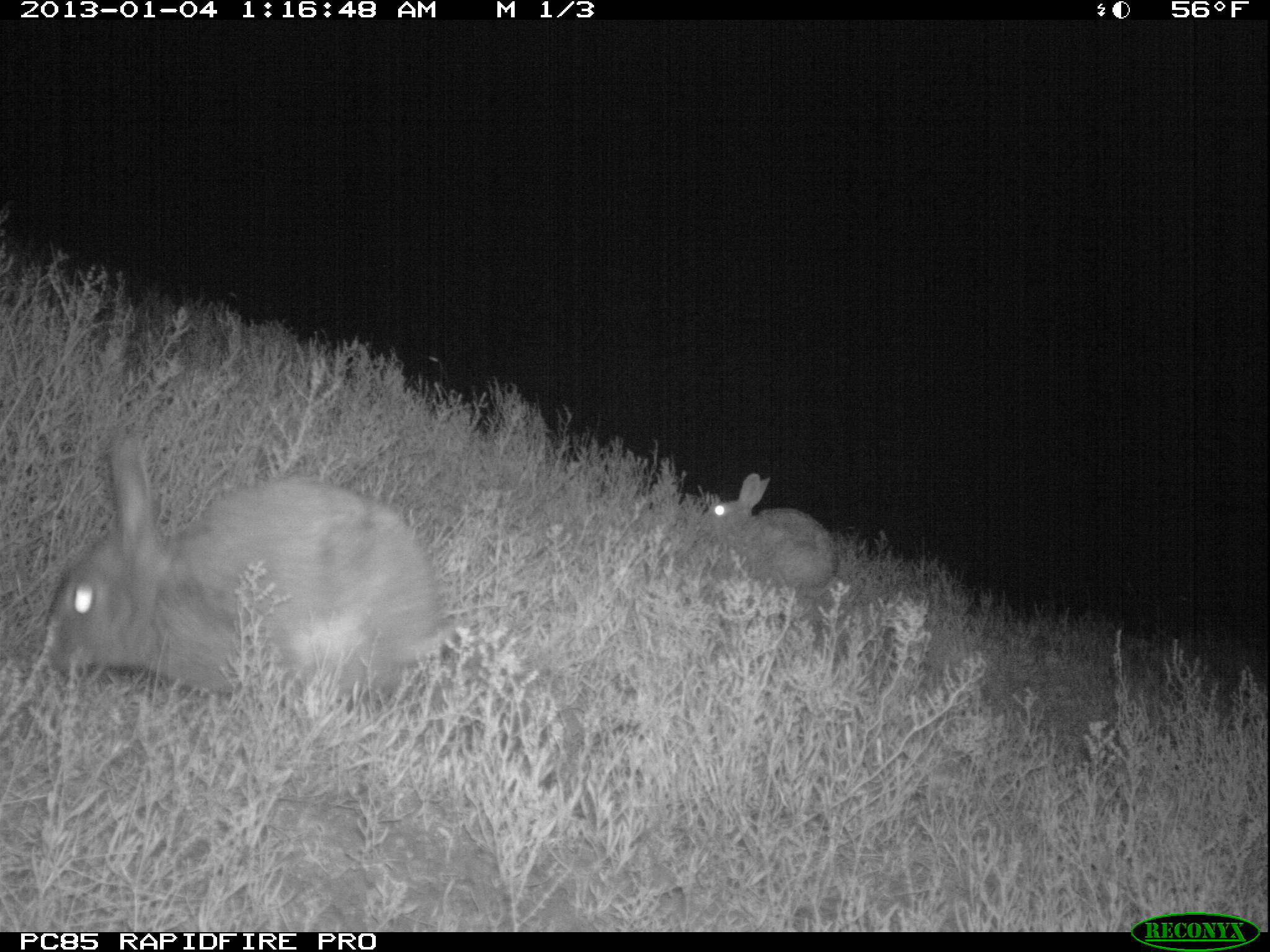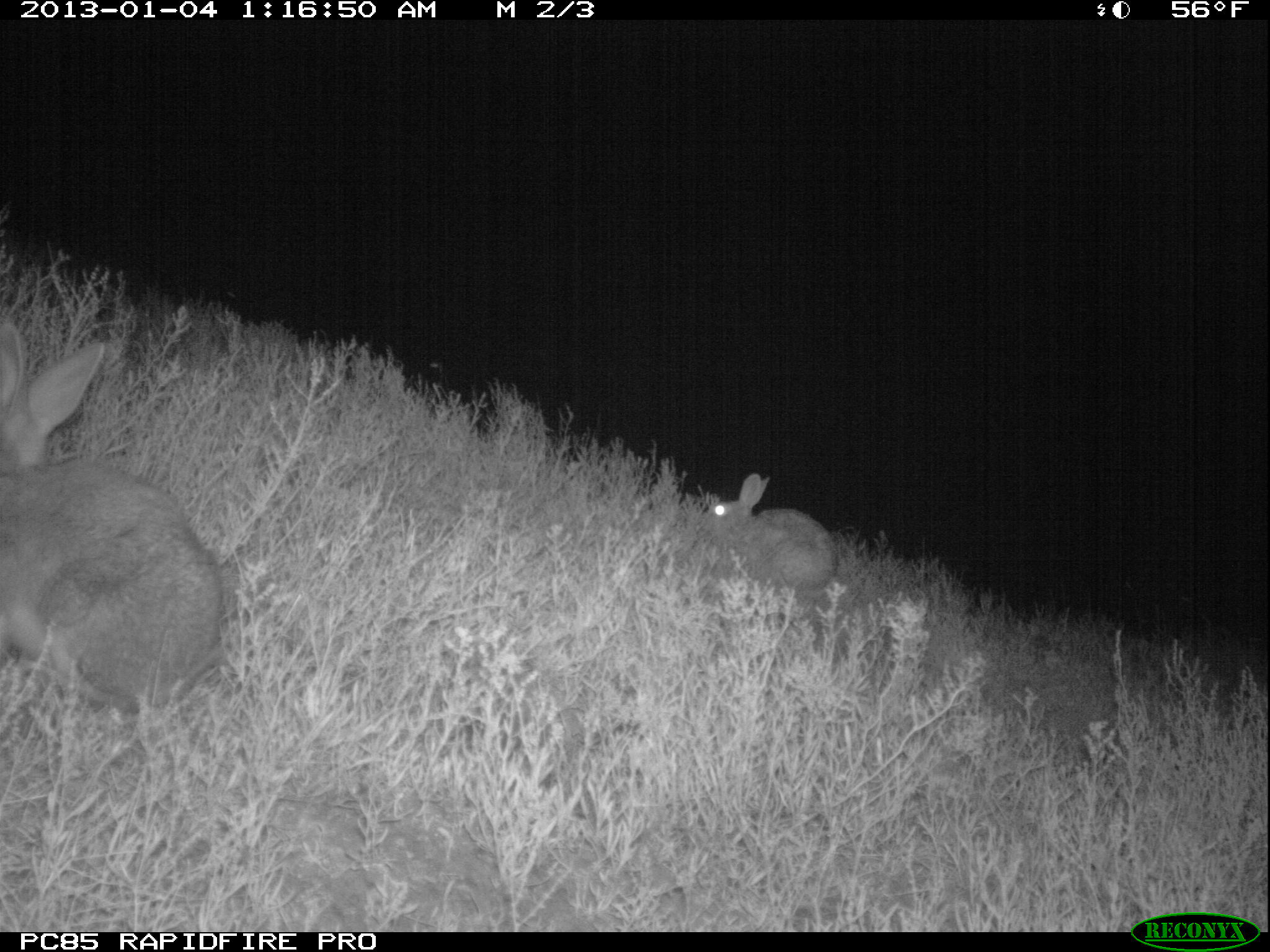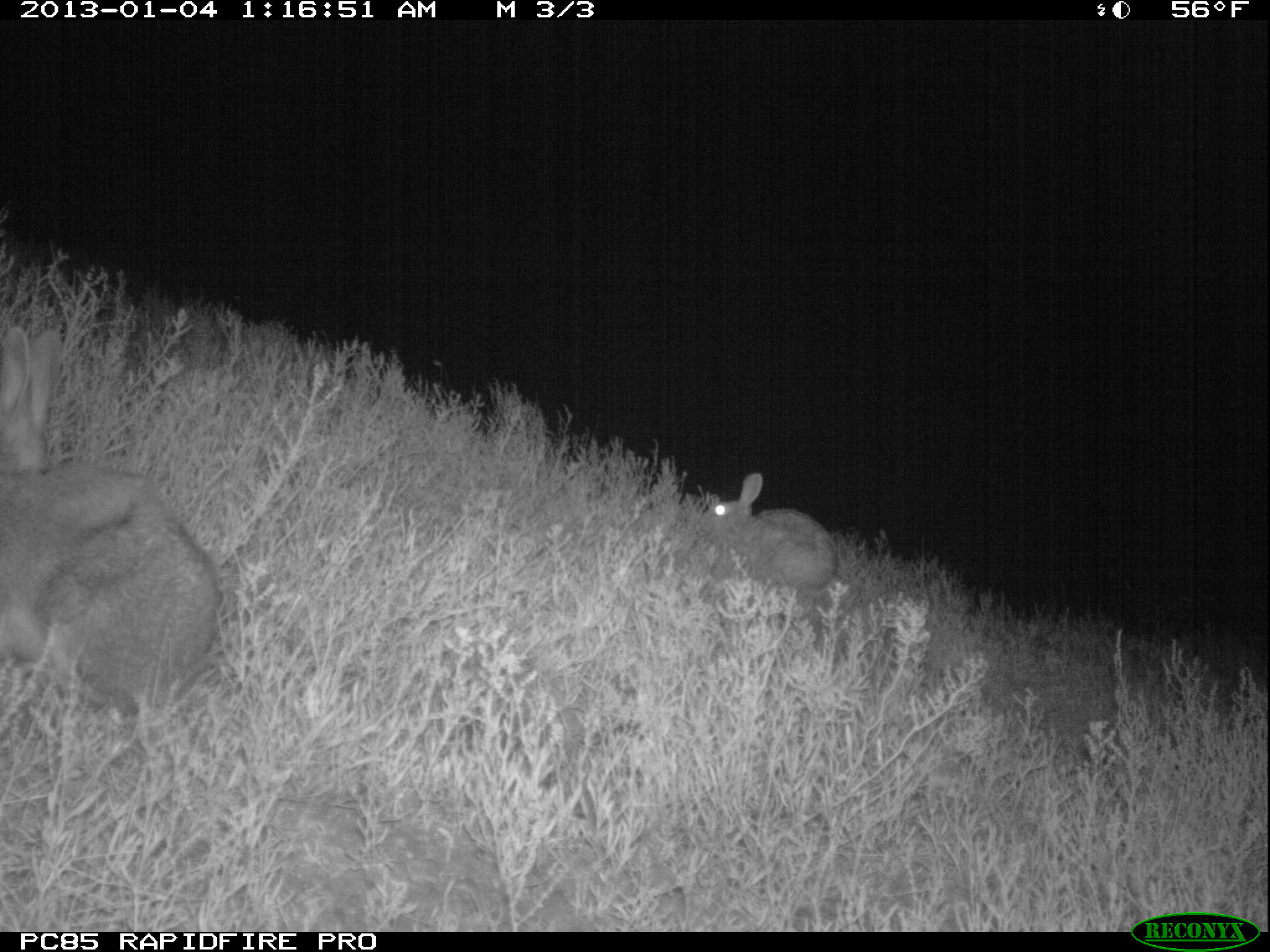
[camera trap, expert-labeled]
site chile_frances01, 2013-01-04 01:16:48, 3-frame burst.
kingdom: Animalia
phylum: Chordata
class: Mammalia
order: Lagomorpha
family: Leporidae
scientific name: Leporidae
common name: rabbits and hares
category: rabbit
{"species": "rabbit (rabbits and hares) (Leporidae)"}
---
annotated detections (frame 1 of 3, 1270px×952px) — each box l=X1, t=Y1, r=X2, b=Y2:
rabbit: l=41, t=438, r=451, b=710; l=696, t=473, r=835, b=604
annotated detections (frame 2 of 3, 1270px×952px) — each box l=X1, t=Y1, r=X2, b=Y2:
rabbit: l=1, t=313, r=226, b=723; l=695, t=472, r=837, b=604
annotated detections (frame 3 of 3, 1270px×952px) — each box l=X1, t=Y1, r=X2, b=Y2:
rabbit: l=0, t=316, r=219, b=736; l=693, t=473, r=842, b=608